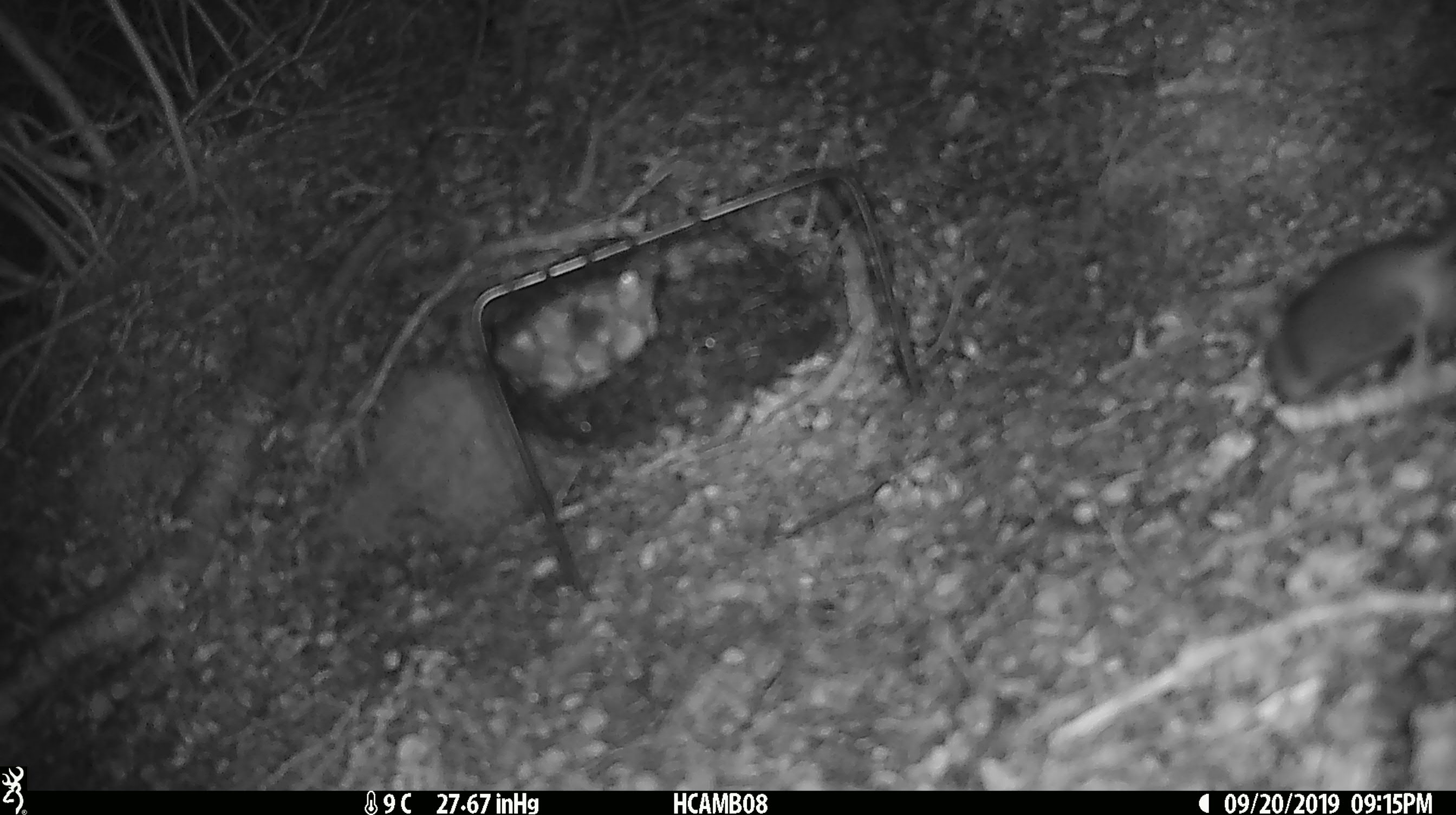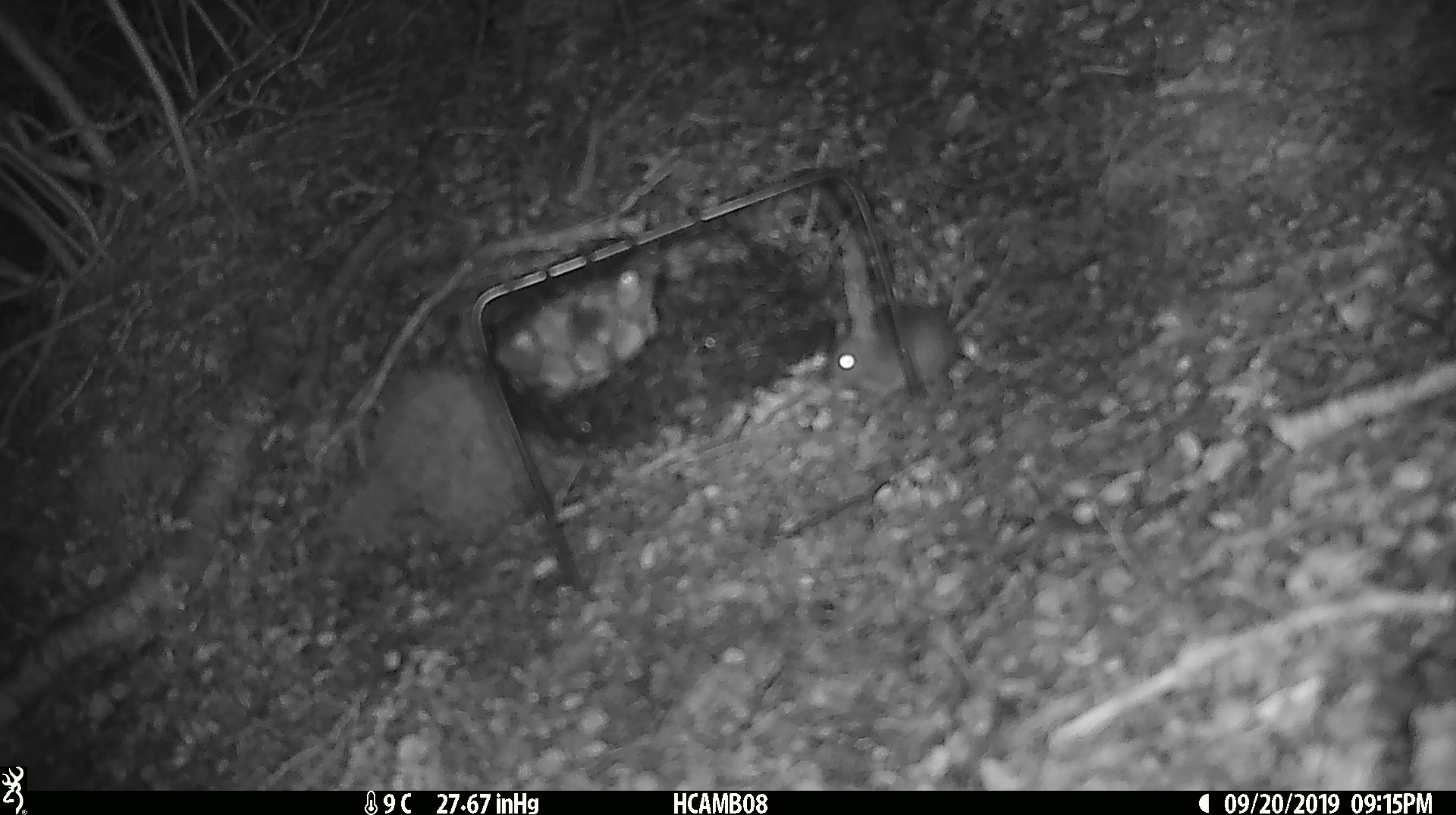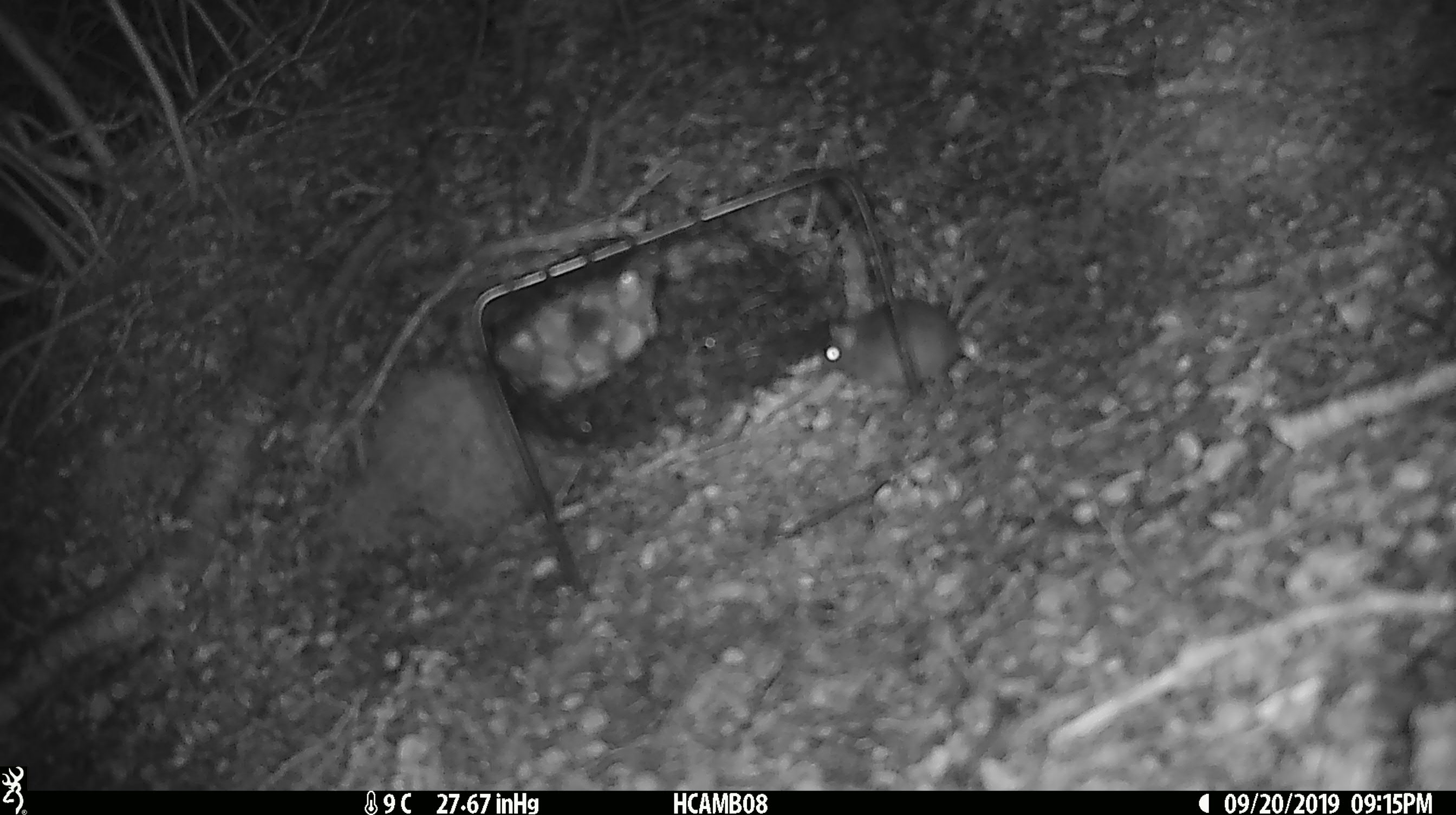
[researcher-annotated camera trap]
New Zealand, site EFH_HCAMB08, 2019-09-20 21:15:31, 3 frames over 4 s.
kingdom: Animalia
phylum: Chordata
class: Mammalia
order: Rodentia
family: Muridae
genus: Mus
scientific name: Mus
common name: mouse